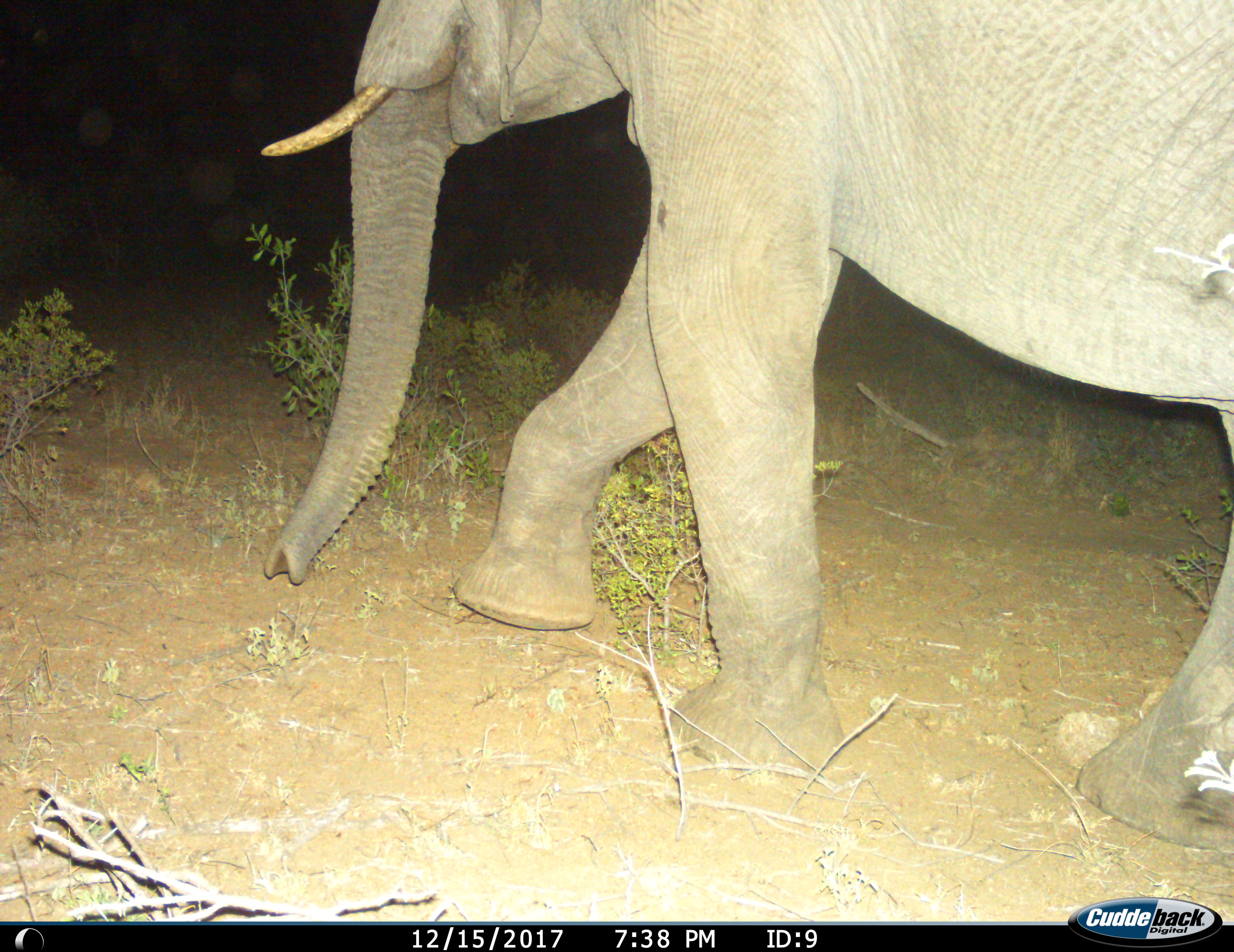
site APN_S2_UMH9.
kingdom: Animalia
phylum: Chordata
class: Mammalia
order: Proboscidea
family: Elephantidae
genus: Loxodonta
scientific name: Loxodonta africana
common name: african bush elephant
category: elephant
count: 1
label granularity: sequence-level